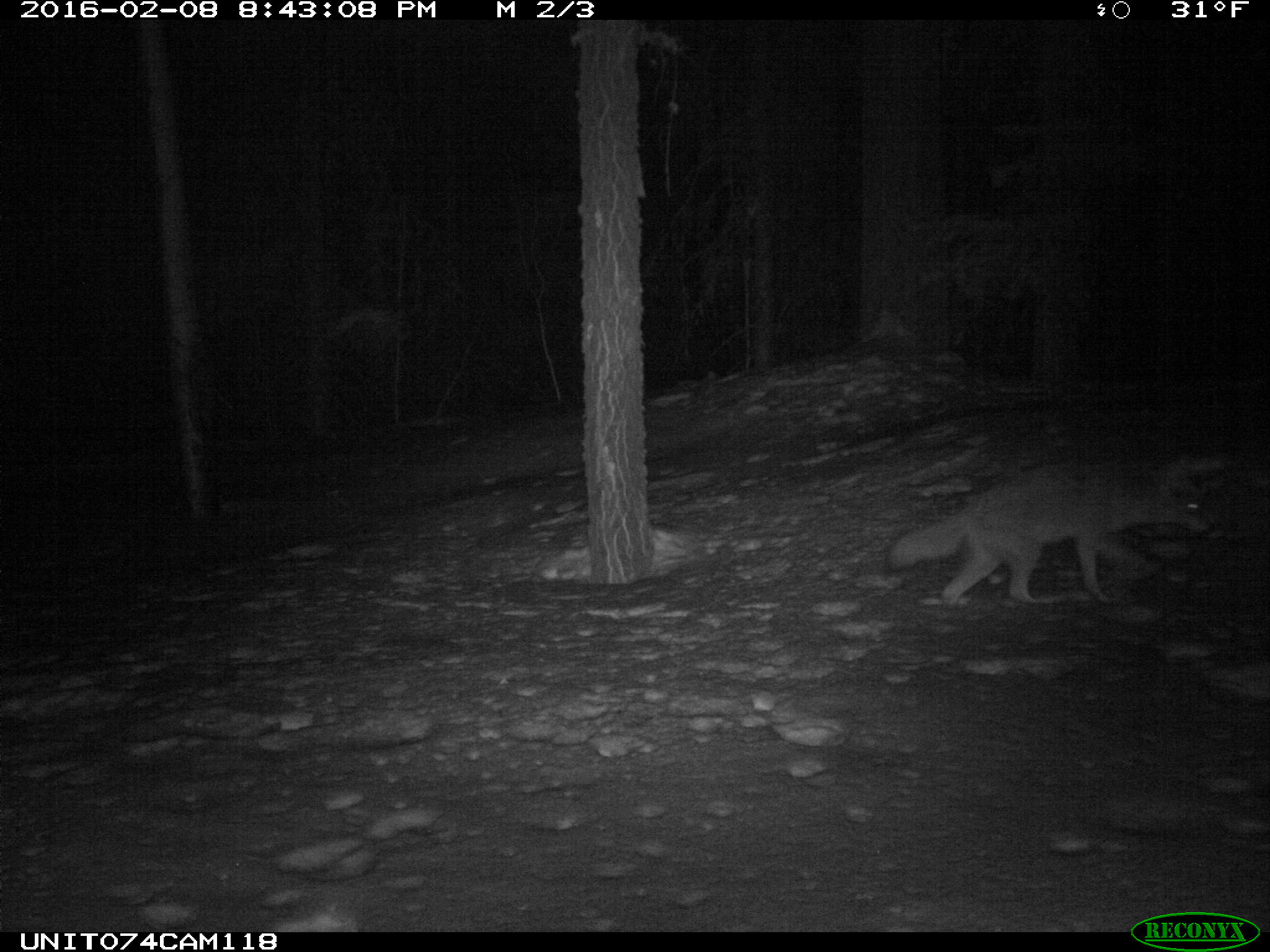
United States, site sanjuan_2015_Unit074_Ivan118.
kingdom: Animalia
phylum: Chordata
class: Mammalia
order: Carnivora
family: Canidae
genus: Canis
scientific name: Canis latrans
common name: coyote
Canis latrans (coyote).